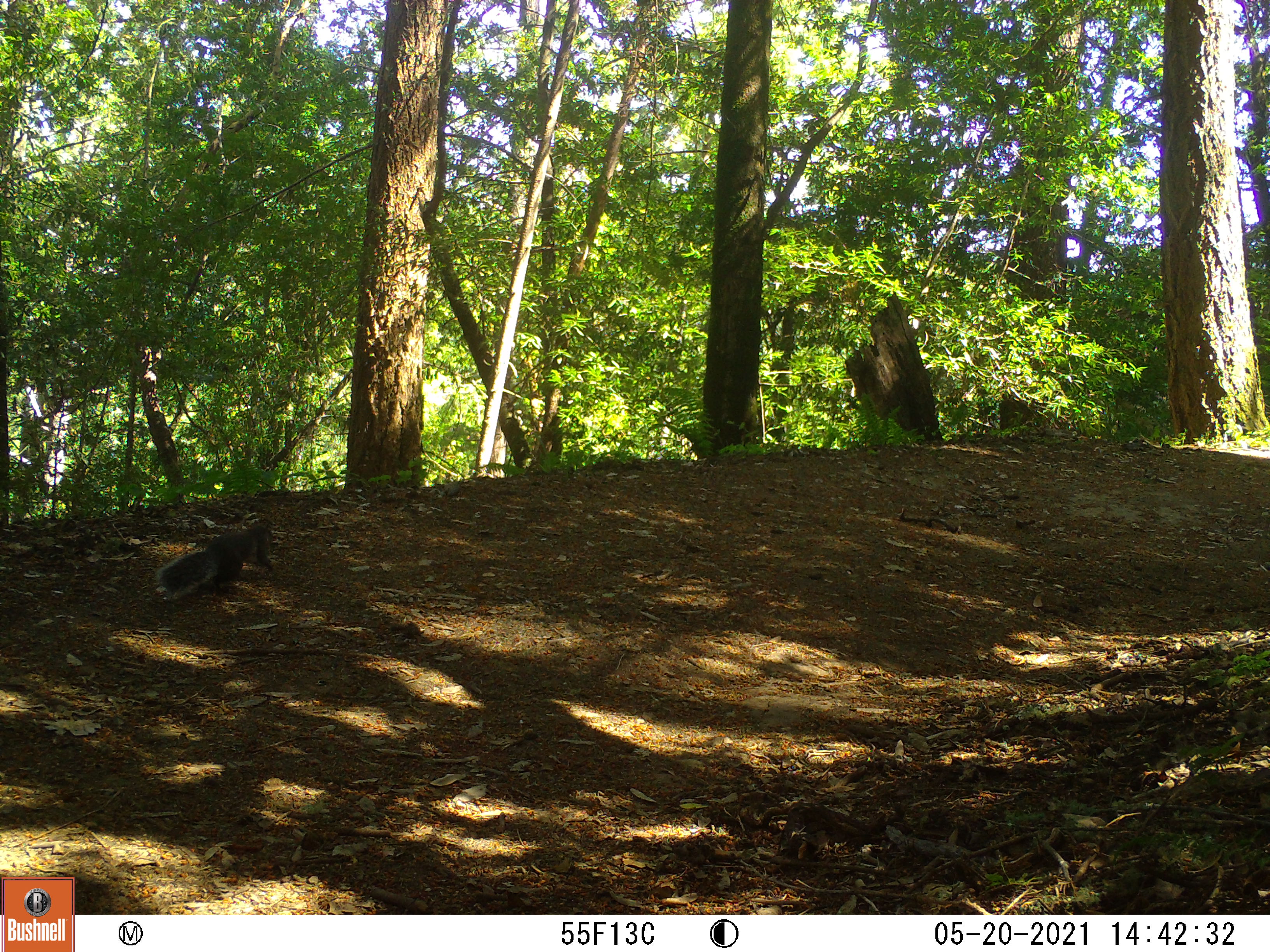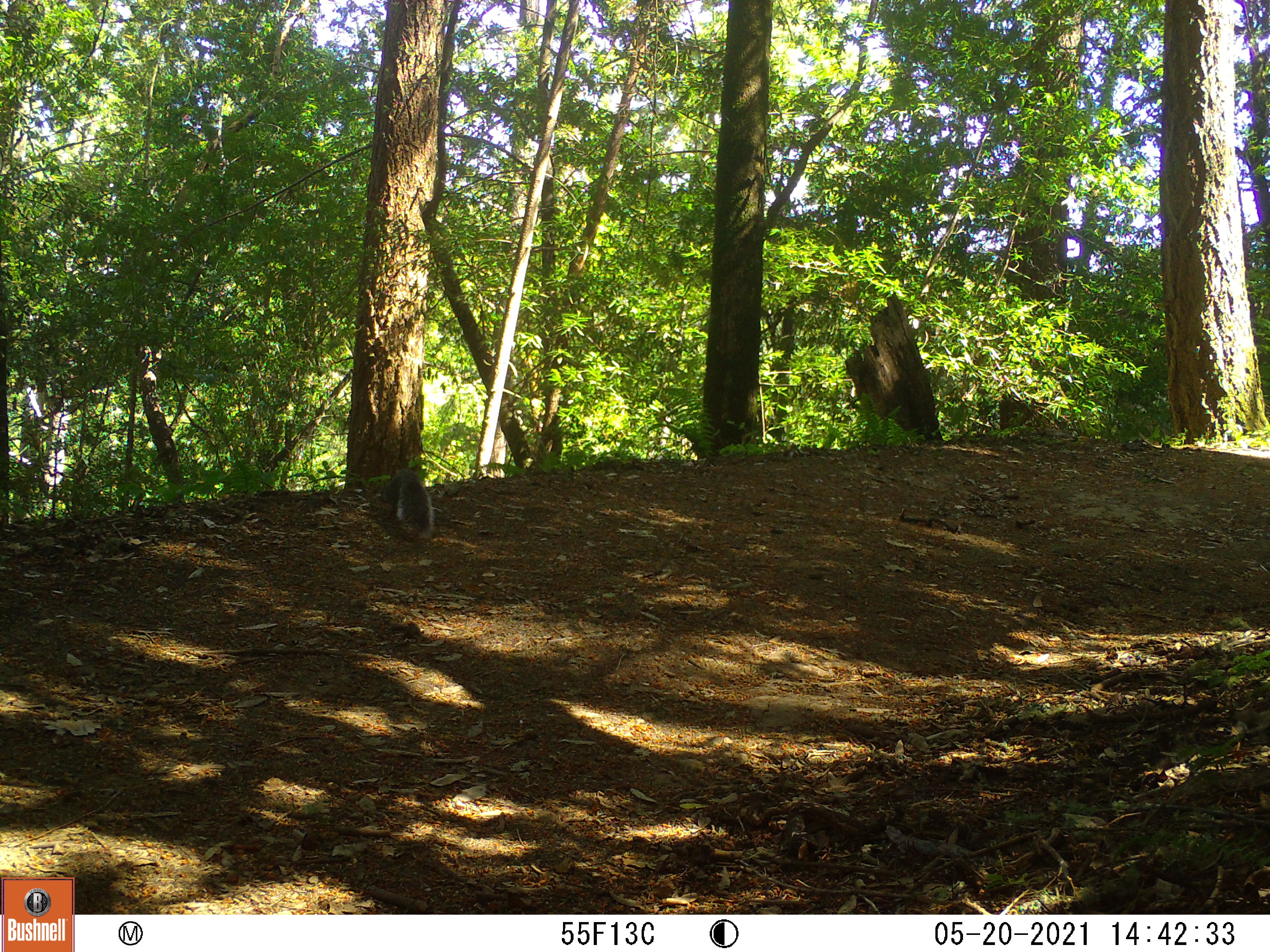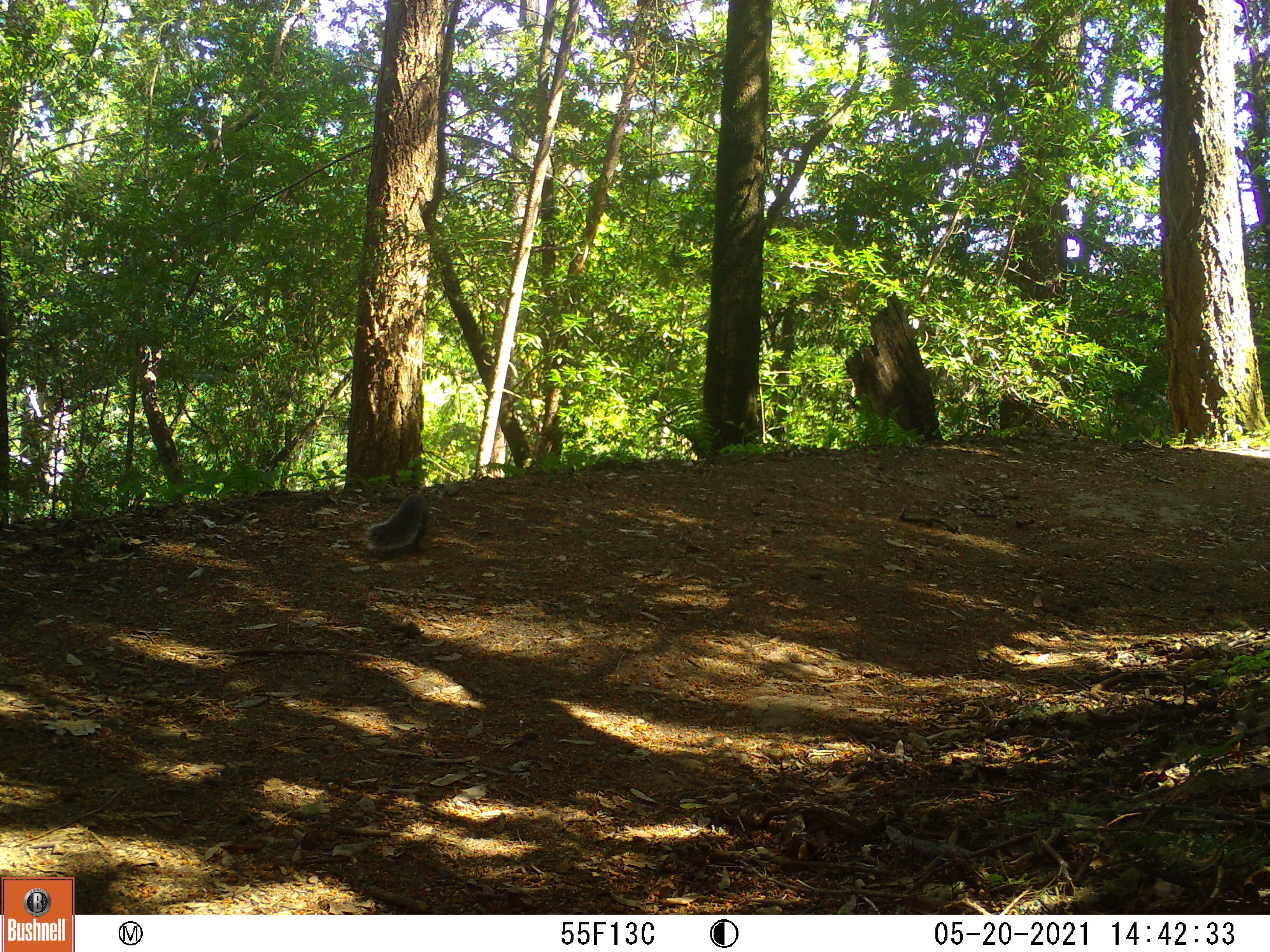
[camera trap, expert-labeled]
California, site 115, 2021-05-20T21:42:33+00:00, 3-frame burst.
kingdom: Animalia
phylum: Chordata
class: Mammalia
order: Rodentia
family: Sciuridae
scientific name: Sciuridae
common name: squirrel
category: unknown squirrel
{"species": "unknown squirrel (squirrel) (Sciuridae)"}